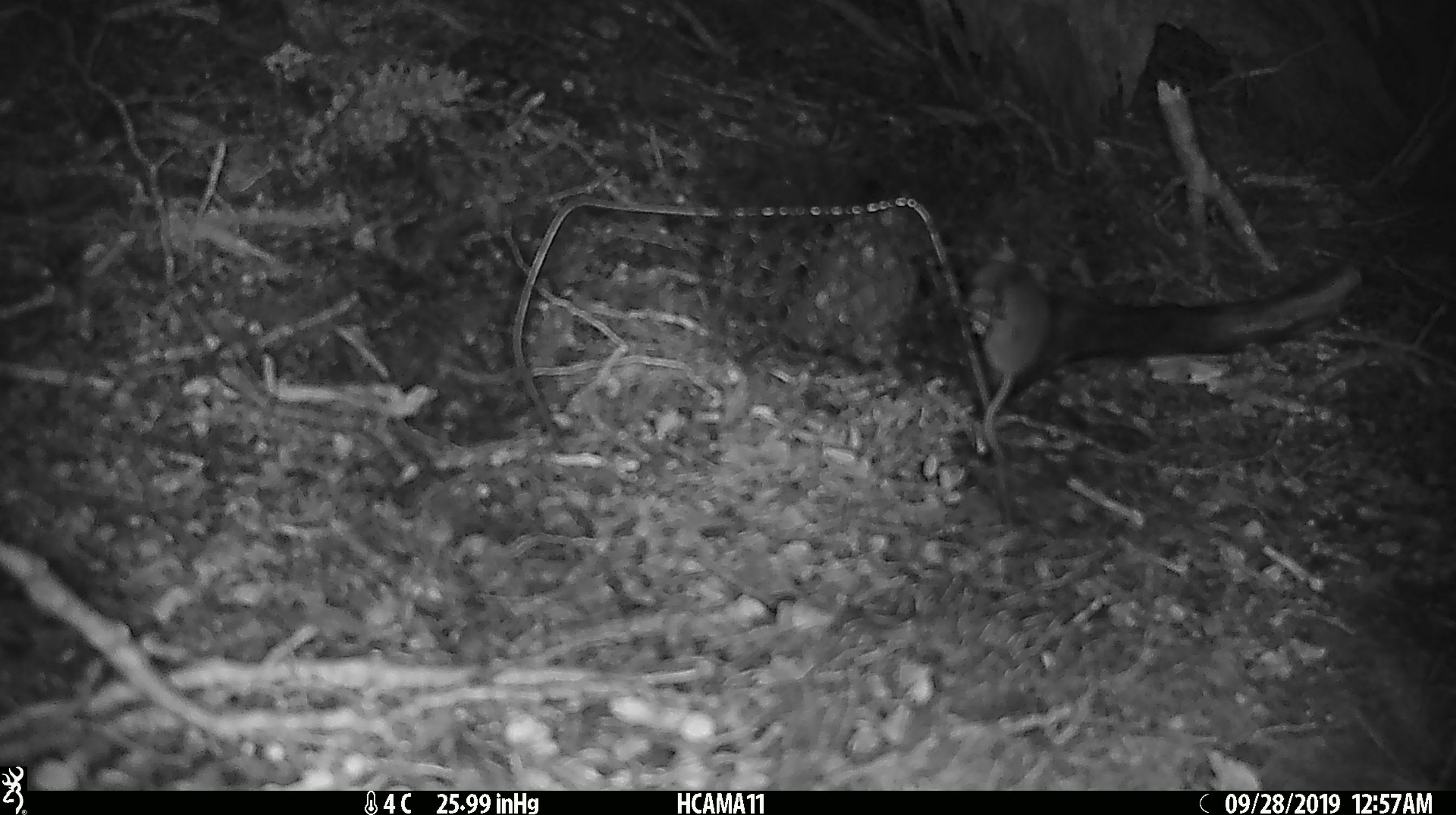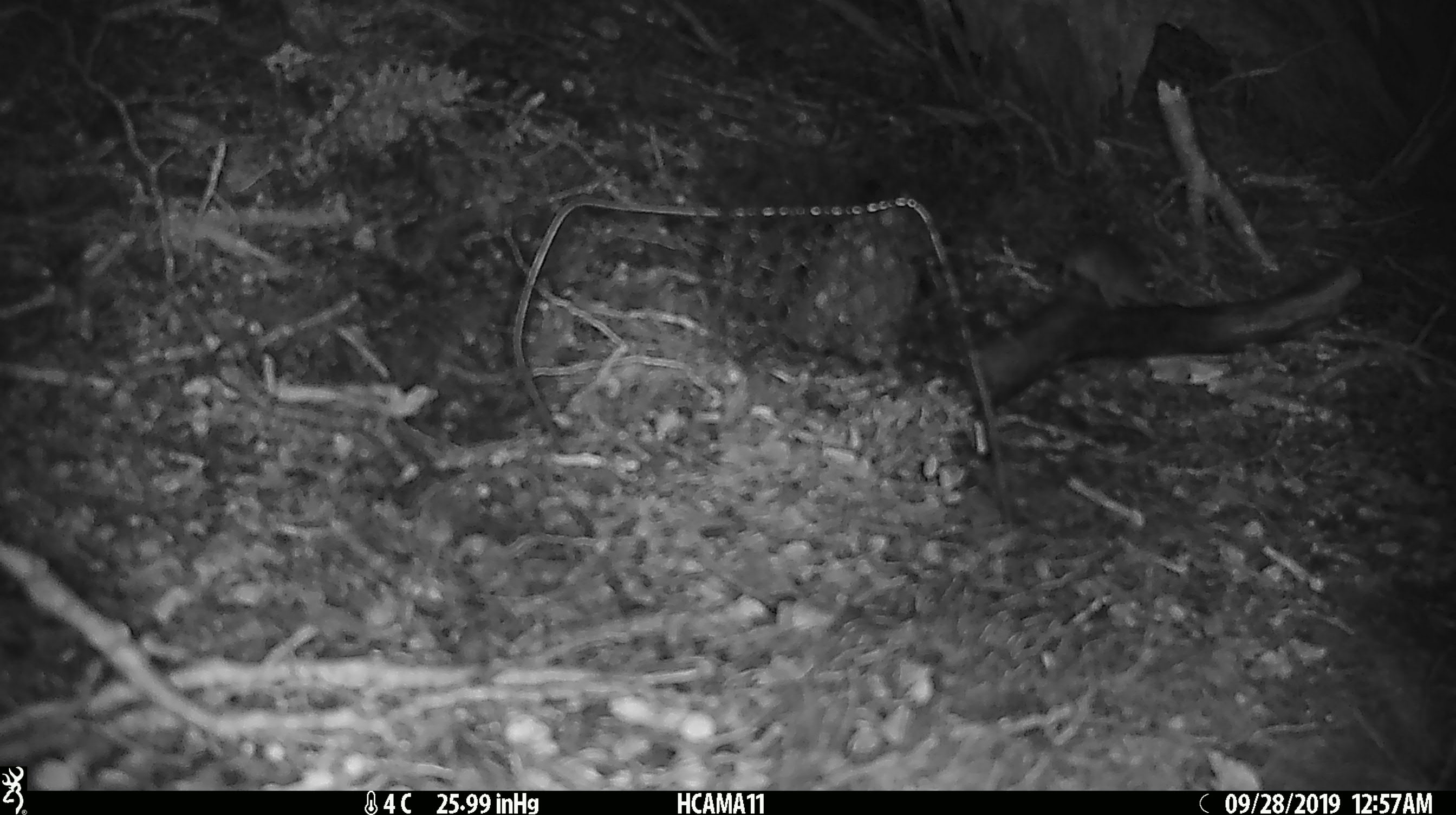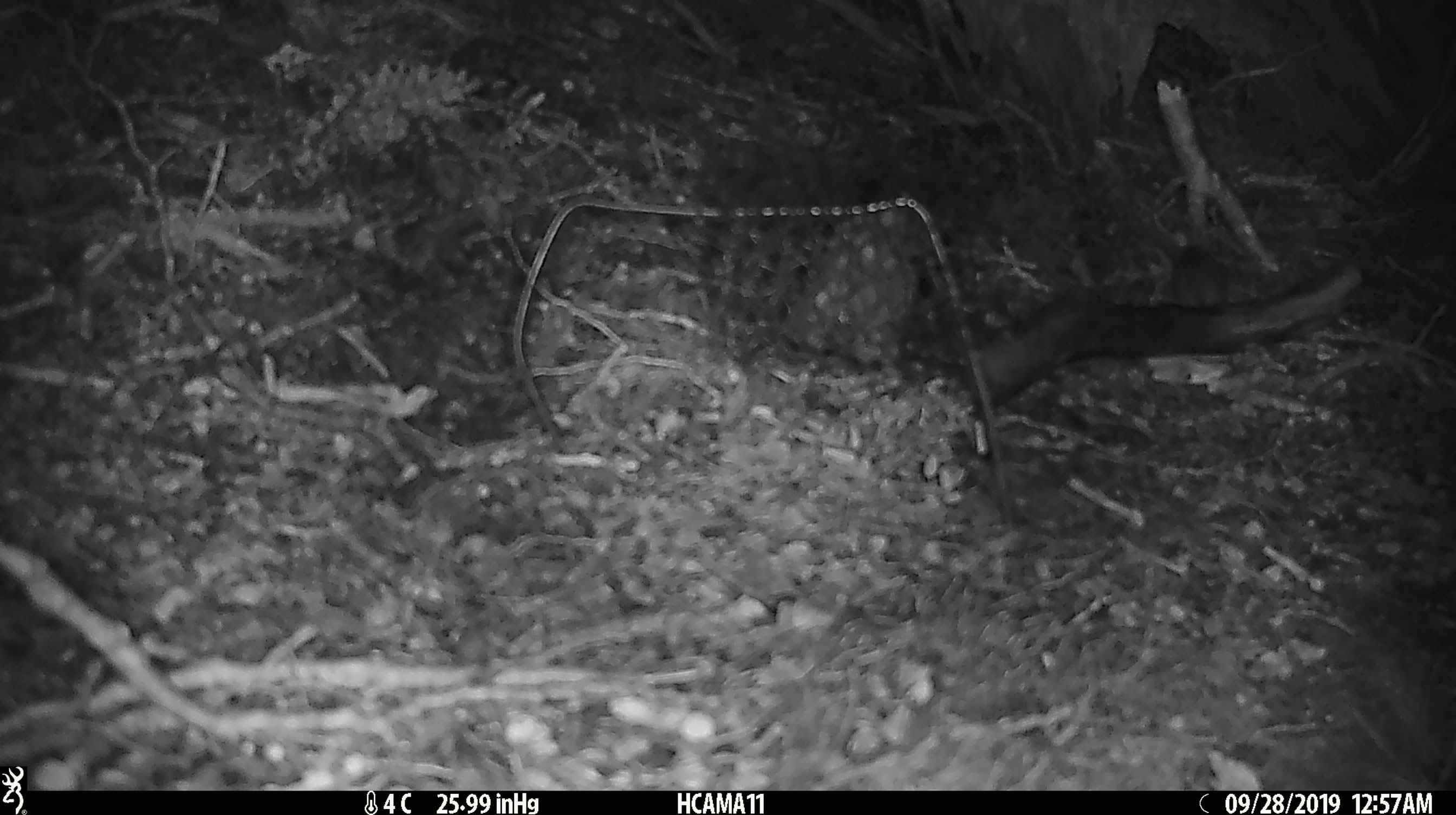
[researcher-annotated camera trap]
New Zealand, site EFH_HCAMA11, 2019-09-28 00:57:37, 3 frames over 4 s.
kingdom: Animalia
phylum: Chordata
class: Mammalia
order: Rodentia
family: Muridae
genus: Mus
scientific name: Mus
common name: mouse